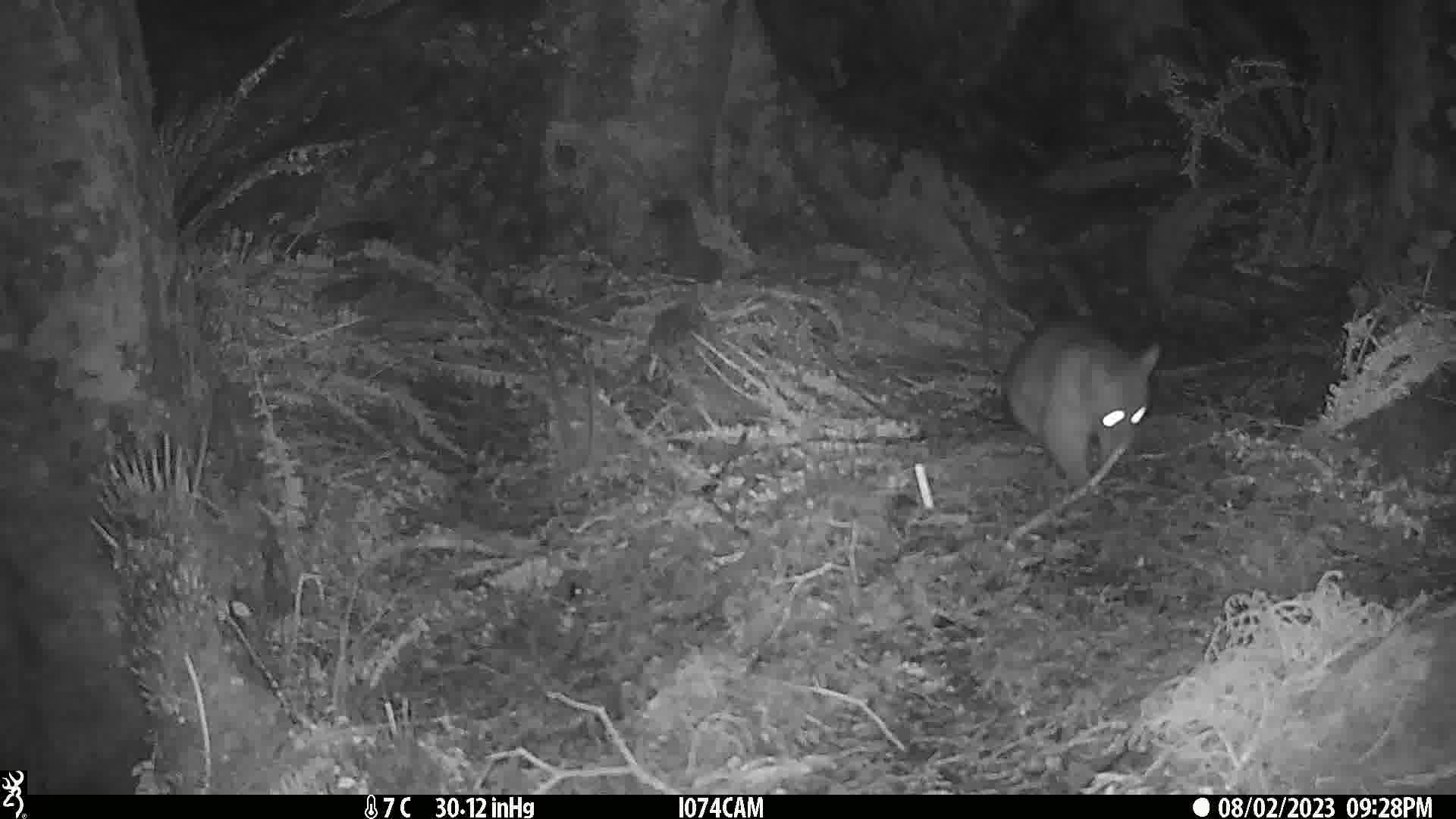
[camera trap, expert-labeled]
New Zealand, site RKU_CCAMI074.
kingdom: Animalia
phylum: Chordata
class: Mammalia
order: Diprotodontia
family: Phalangeridae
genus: Trichosurus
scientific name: Trichosurus vulpecula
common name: common brushtail possum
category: possum